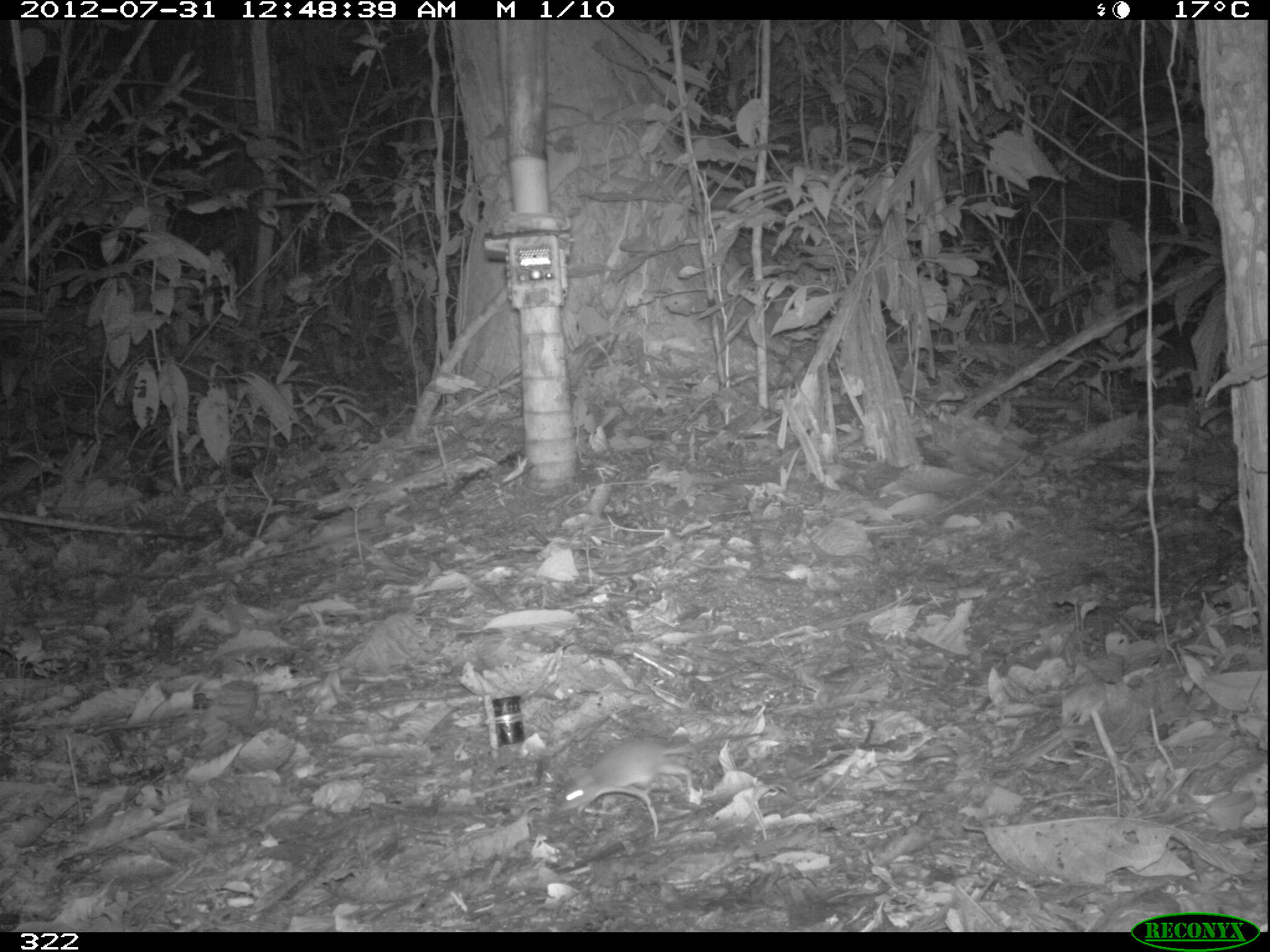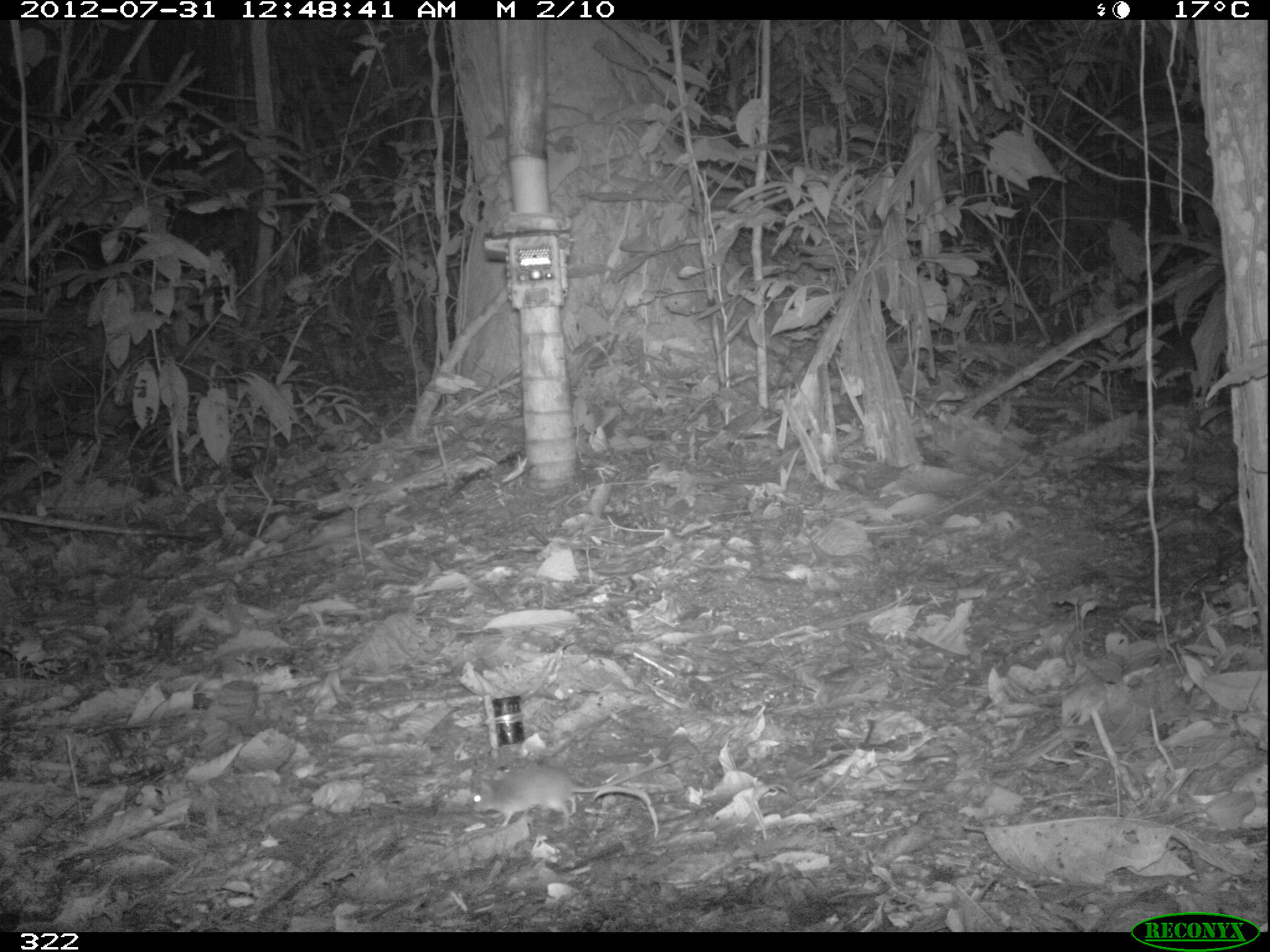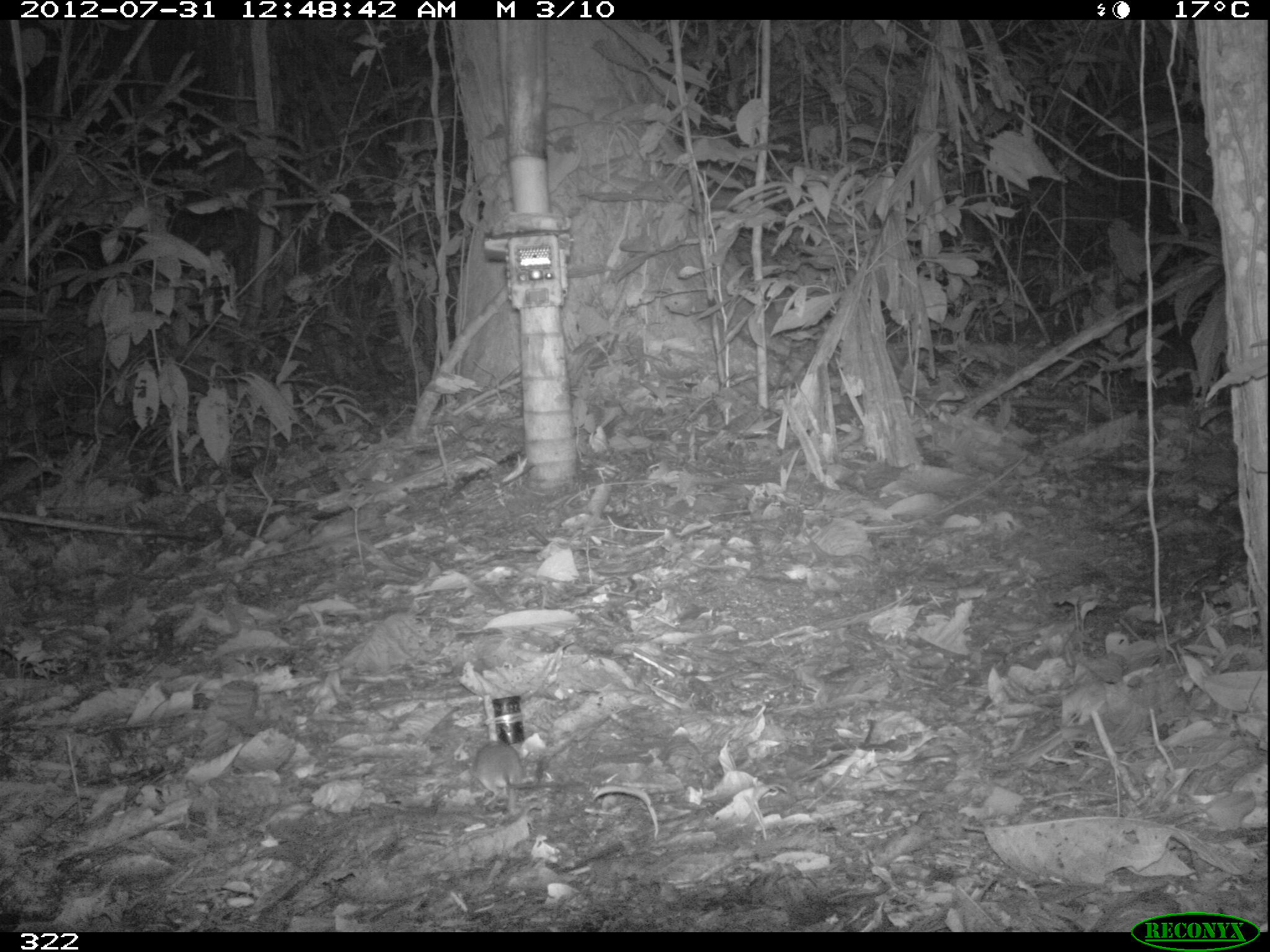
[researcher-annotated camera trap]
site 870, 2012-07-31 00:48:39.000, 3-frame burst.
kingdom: Animalia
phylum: Chordata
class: Mammalia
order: Rodentia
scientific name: Rodentia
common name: rodents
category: unknown rodent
Unknown rodent (rodents) (Rodentia).